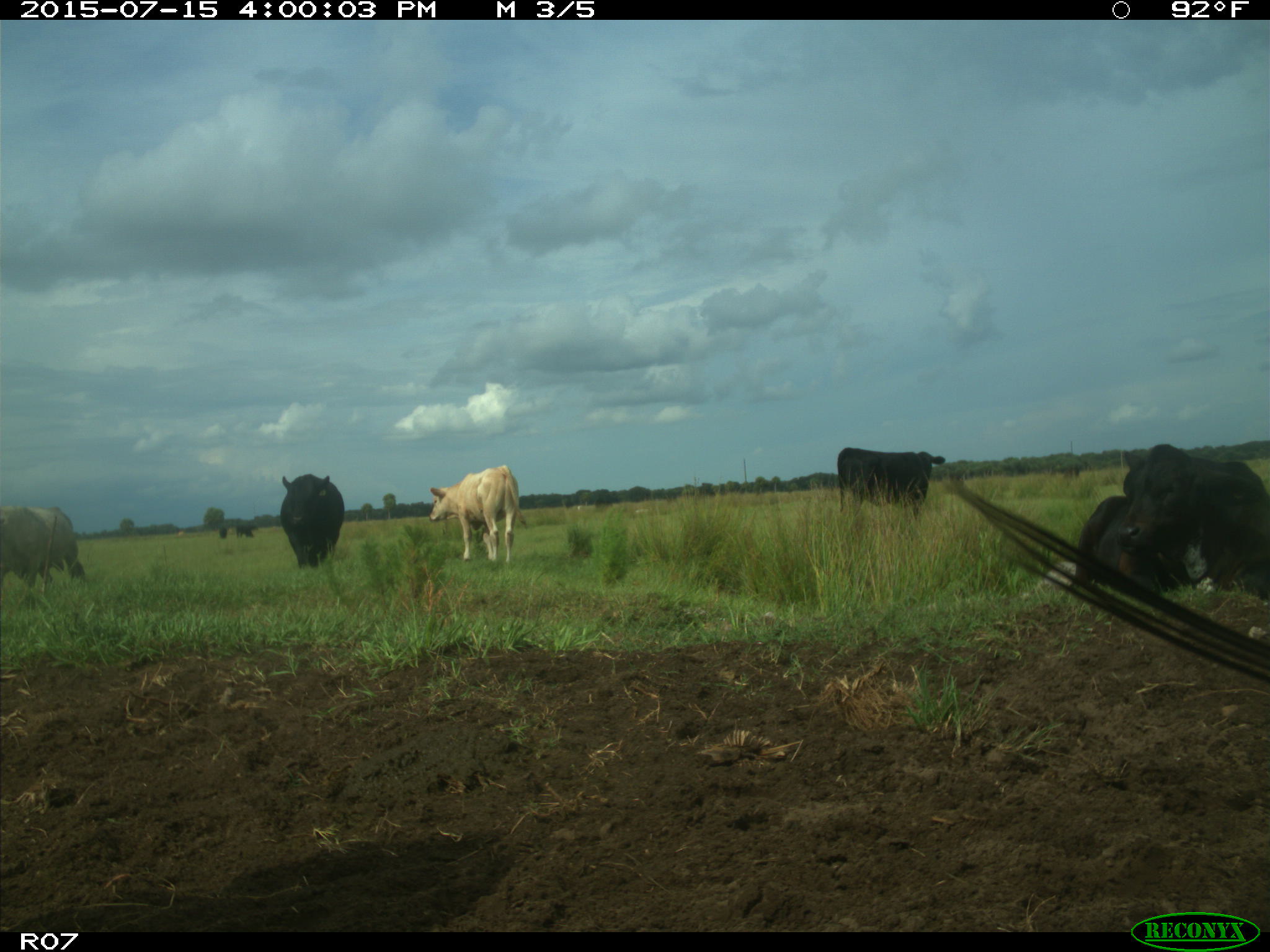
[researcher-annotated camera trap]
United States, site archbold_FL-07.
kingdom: Animalia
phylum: Chordata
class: Mammalia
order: Artiodactyla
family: Bovidae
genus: Bos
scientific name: Bos taurus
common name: domestic cow